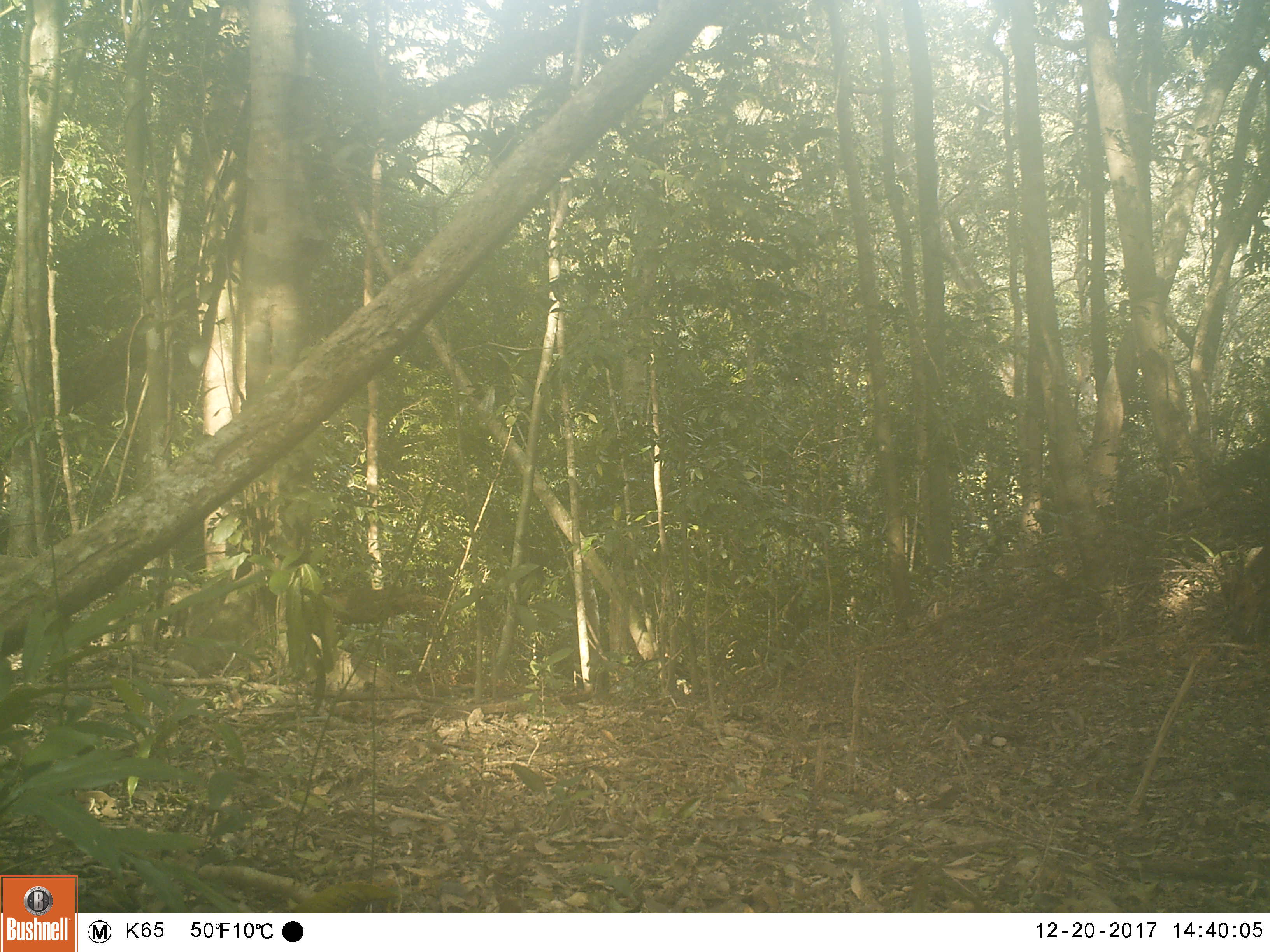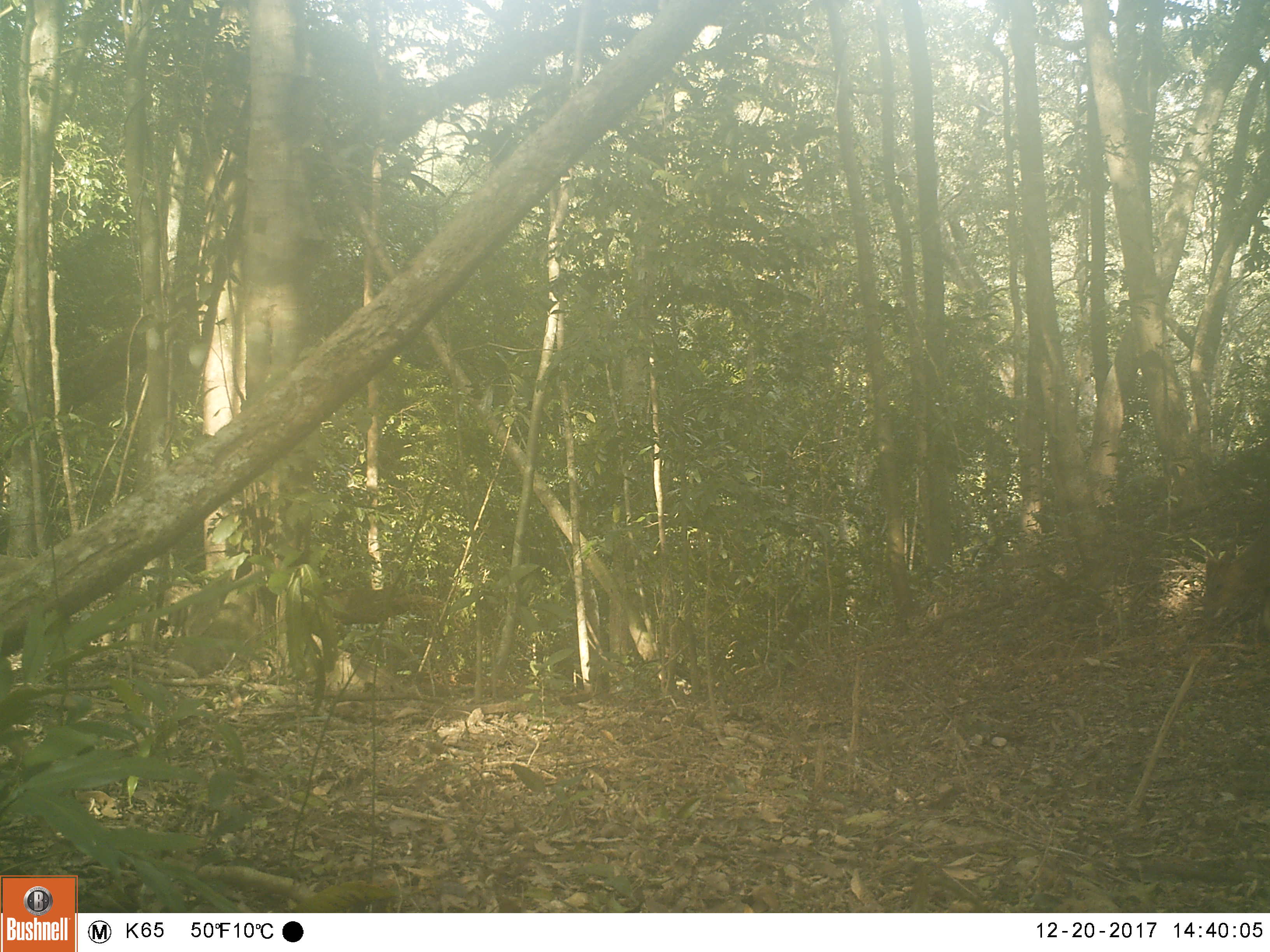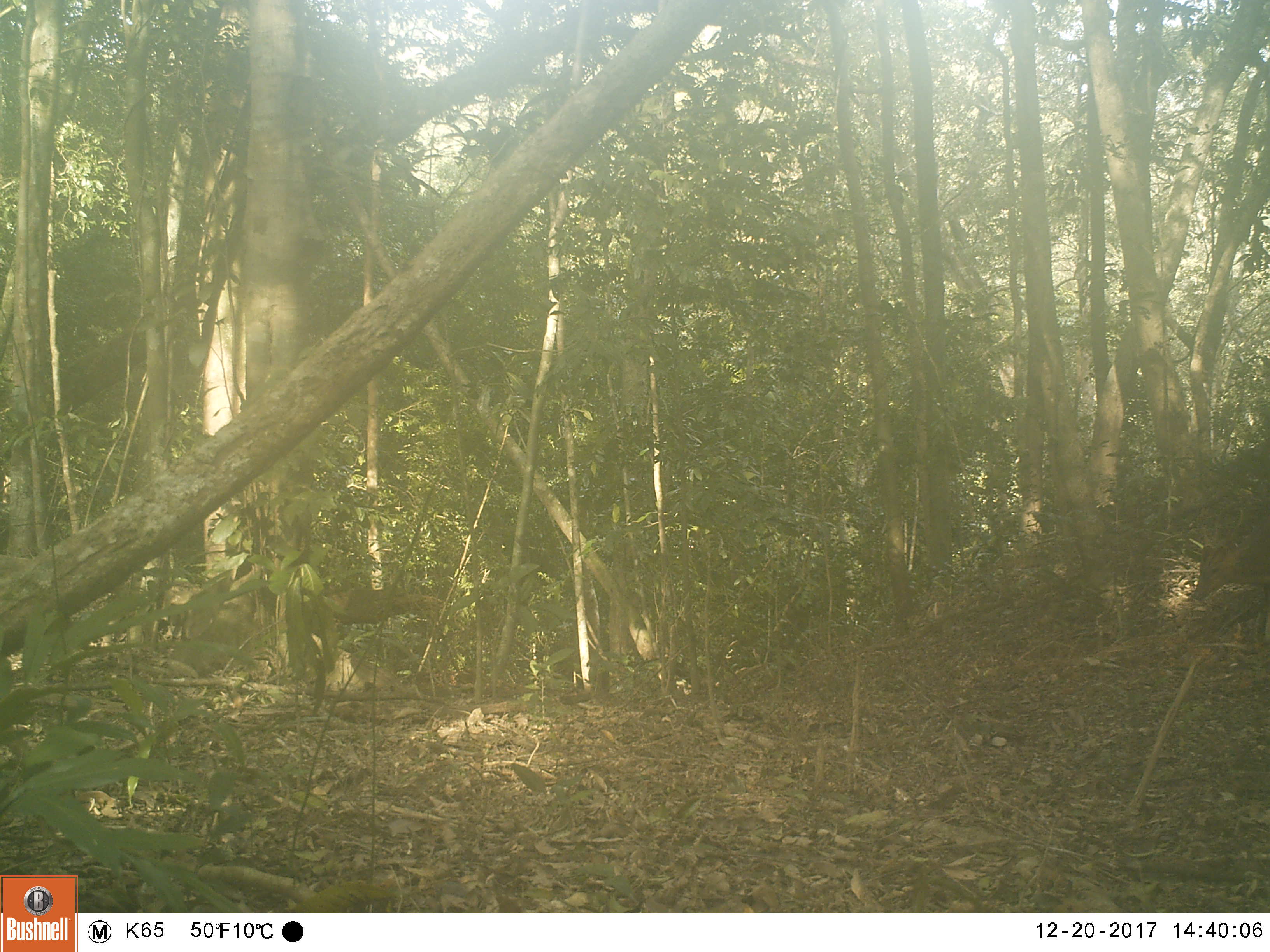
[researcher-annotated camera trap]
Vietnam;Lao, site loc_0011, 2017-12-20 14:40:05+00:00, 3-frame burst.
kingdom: Animalia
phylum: Chordata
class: Mammalia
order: Artiodactyla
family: Cervidae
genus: Muntiacus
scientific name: Muntiacus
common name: muntjacs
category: unidentified muntjac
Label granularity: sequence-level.